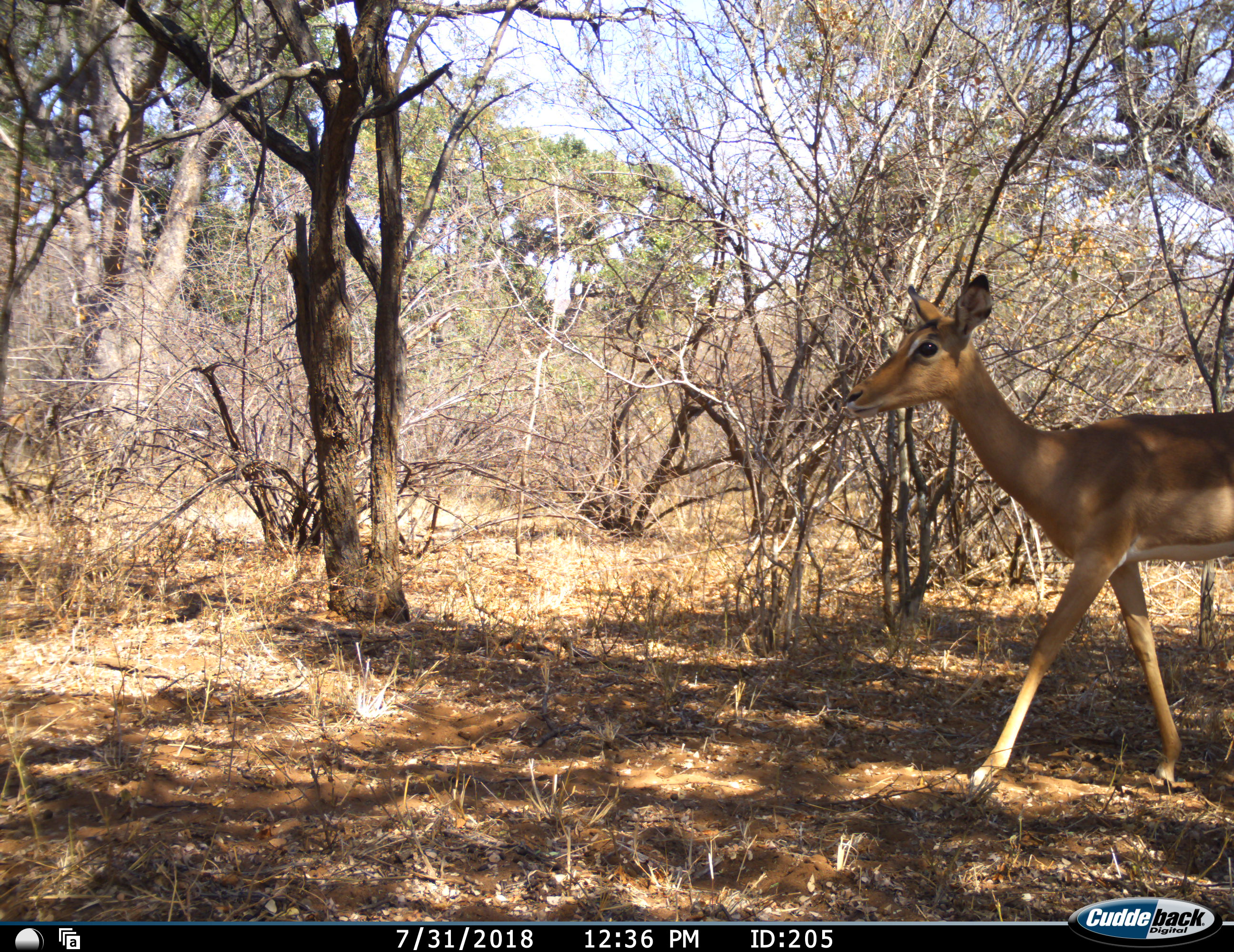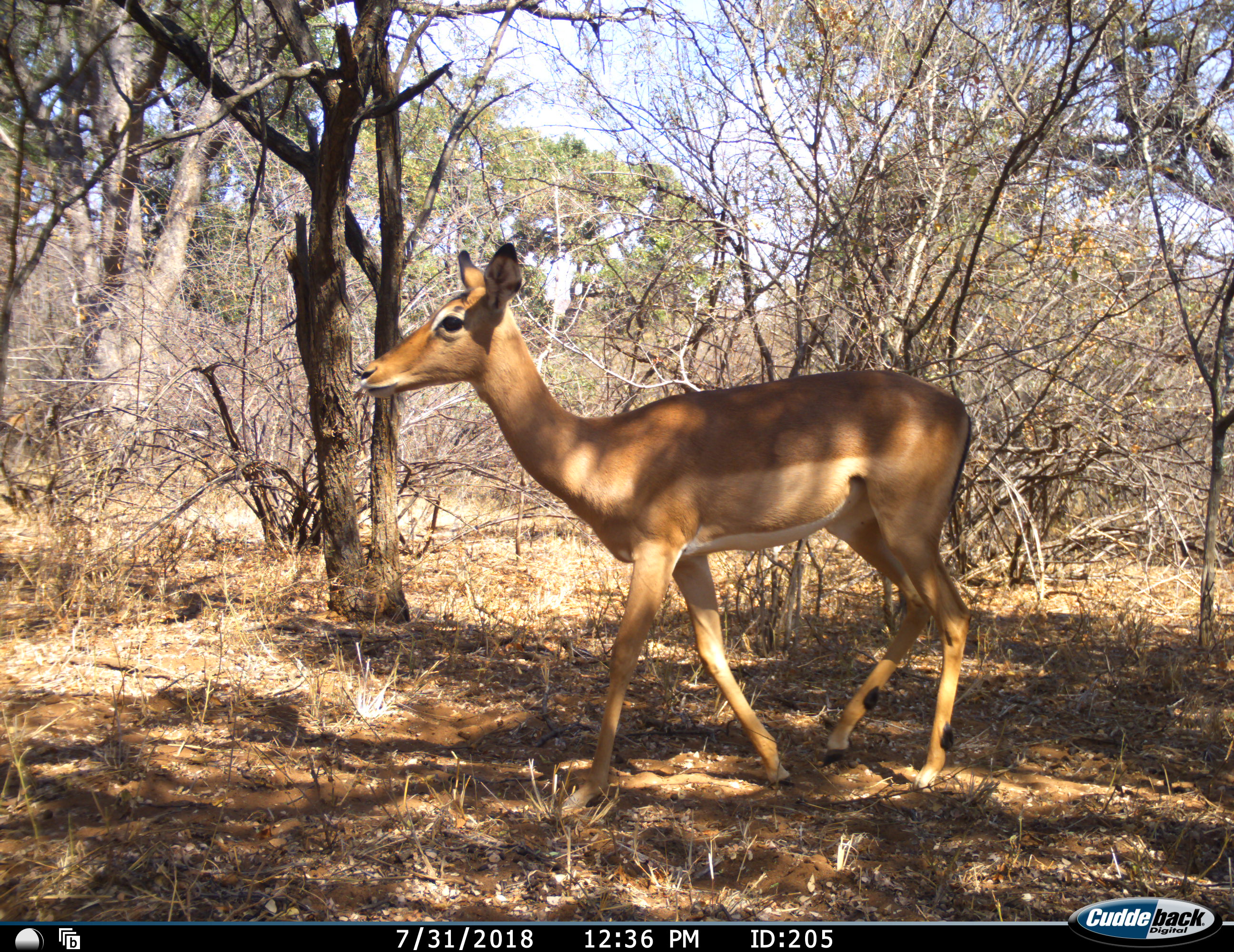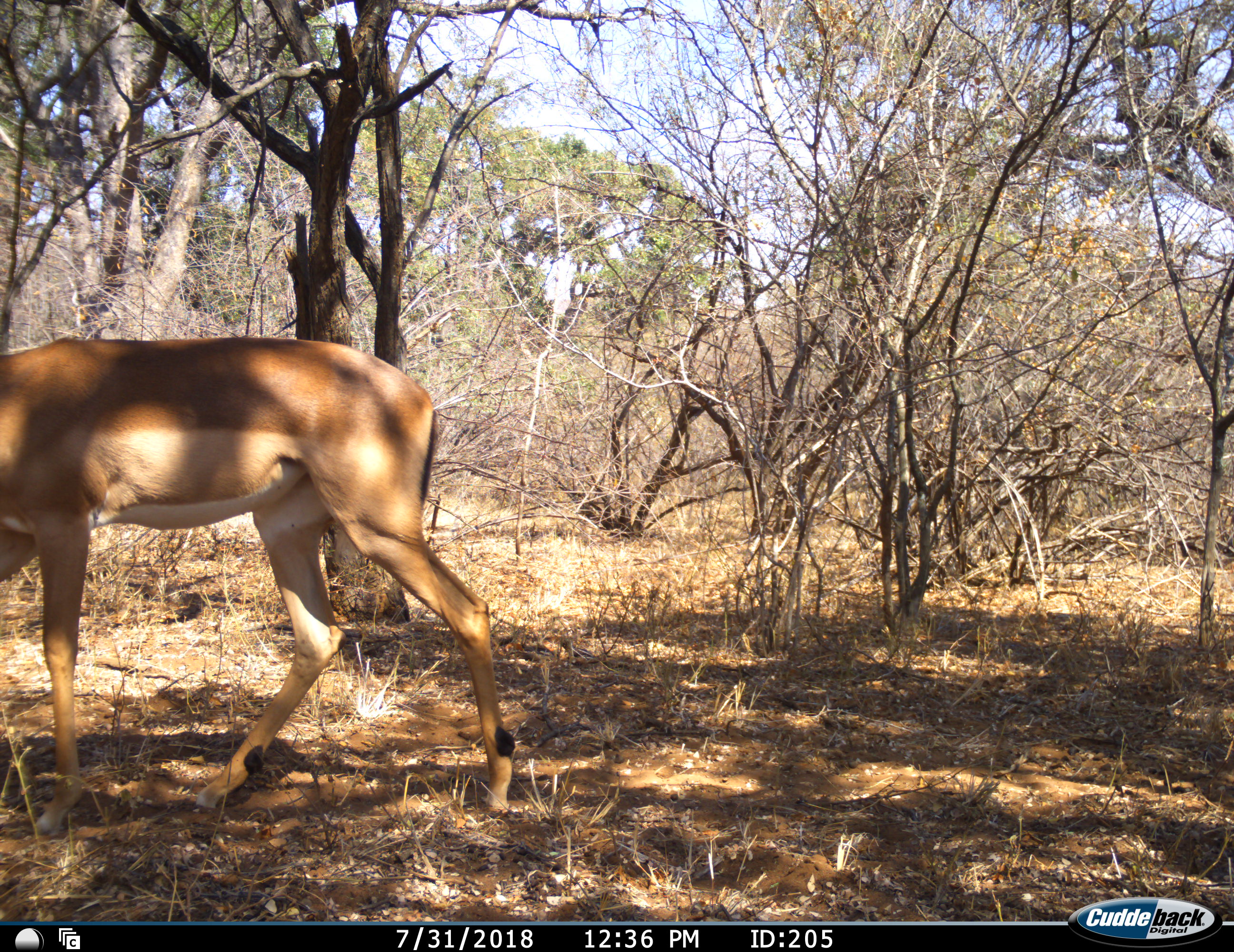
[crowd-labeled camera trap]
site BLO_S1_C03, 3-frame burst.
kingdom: Animalia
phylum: Chordata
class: Mammalia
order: Artiodactyla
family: Bovidae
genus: Aepyceros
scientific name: Aepyceros melampus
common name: impala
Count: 1.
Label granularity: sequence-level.